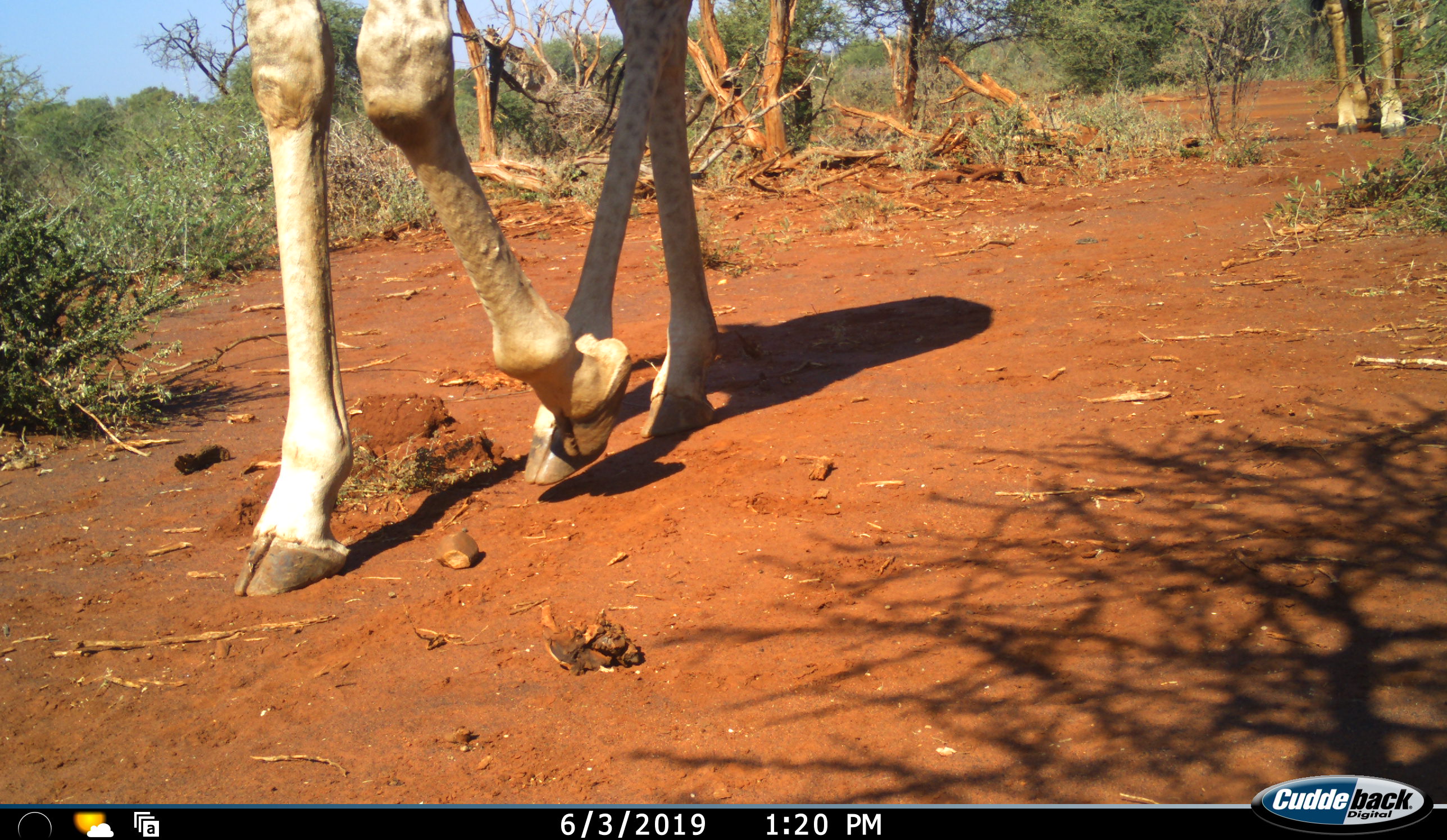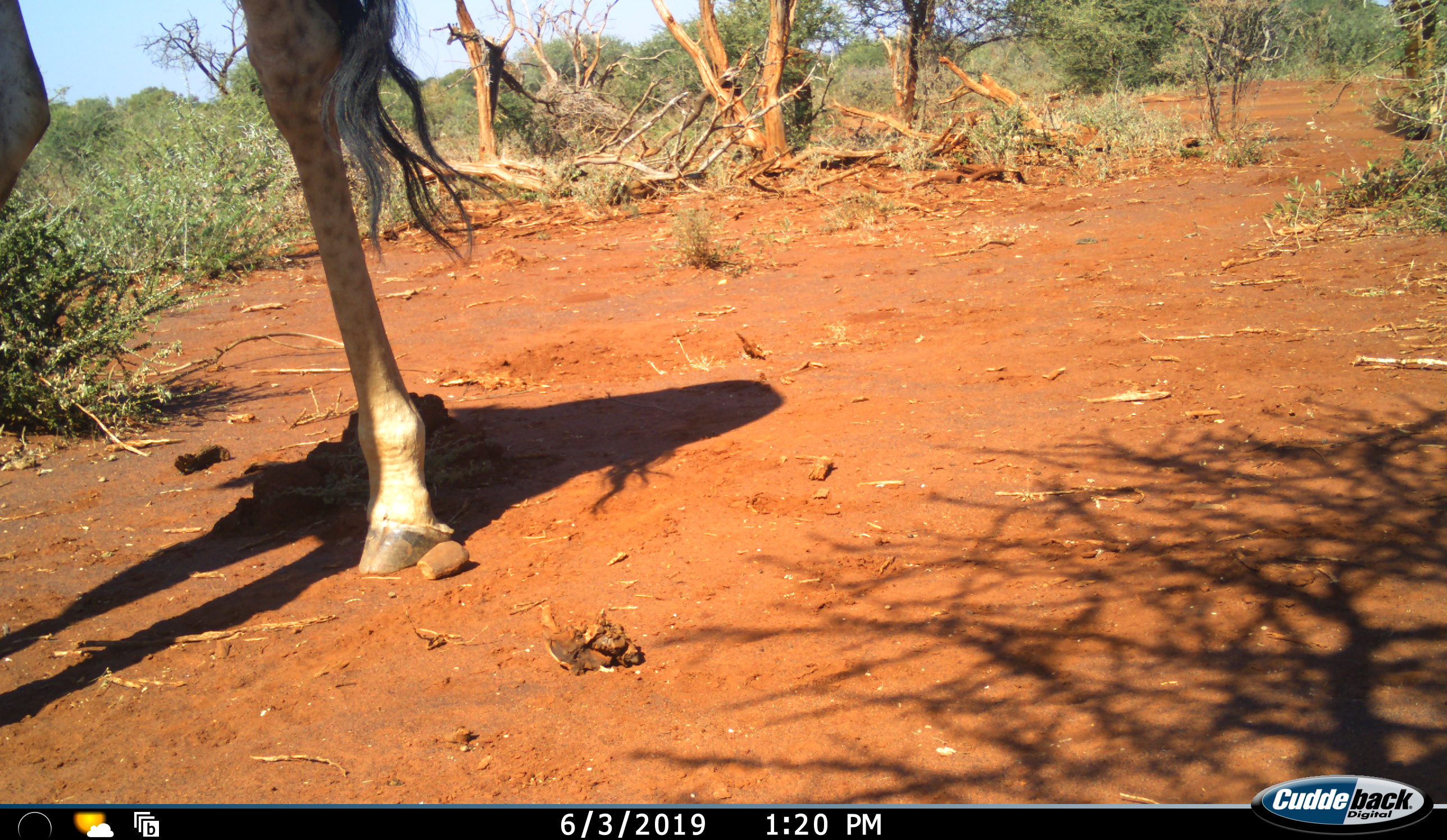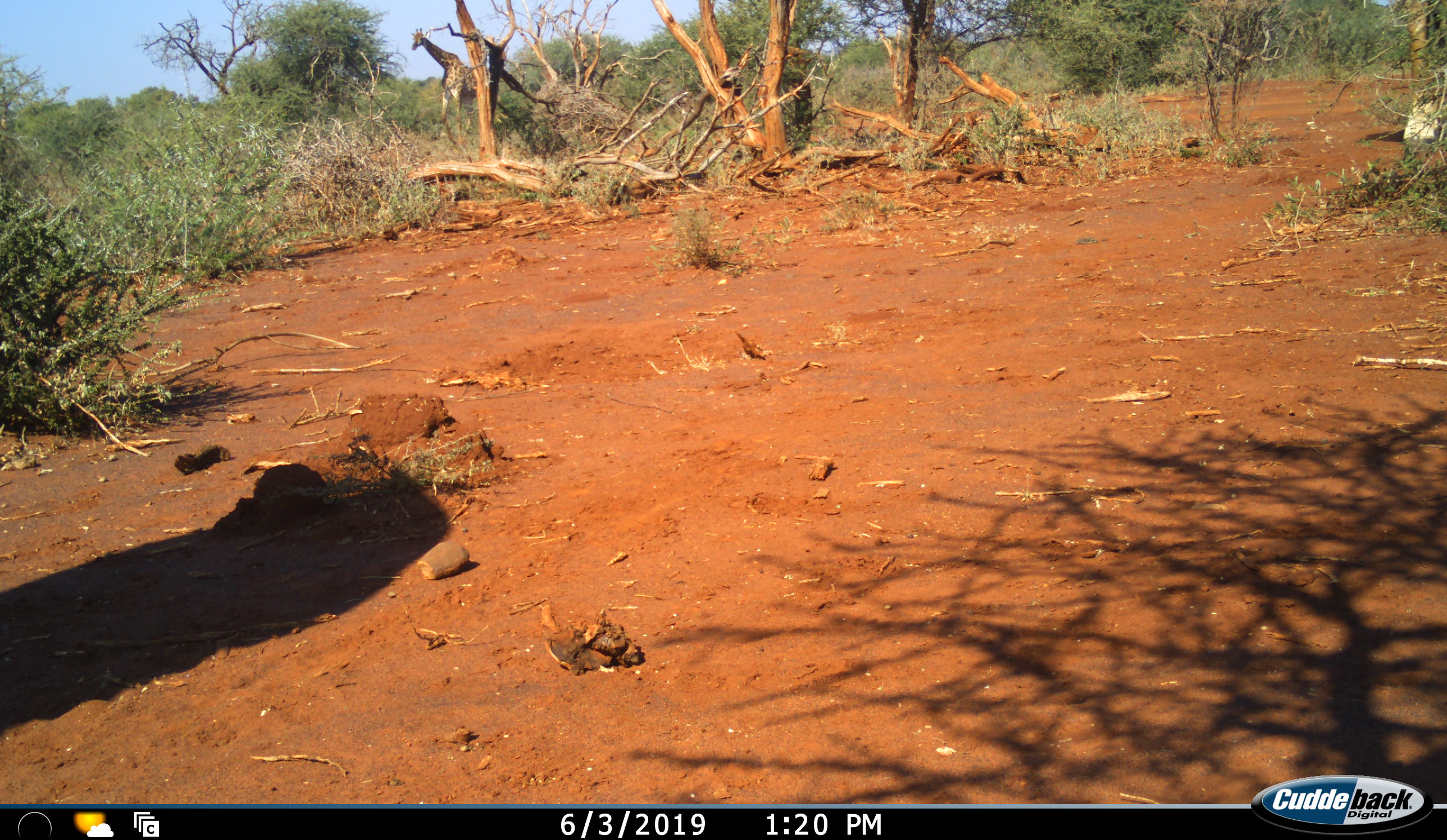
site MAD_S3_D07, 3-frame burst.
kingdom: Animalia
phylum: Chordata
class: Mammalia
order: Artiodactyla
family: Giraffidae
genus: Giraffa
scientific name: Giraffa camelopardalis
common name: giraffe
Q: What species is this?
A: Giraffe (Giraffa camelopardalis).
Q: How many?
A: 2.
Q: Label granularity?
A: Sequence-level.